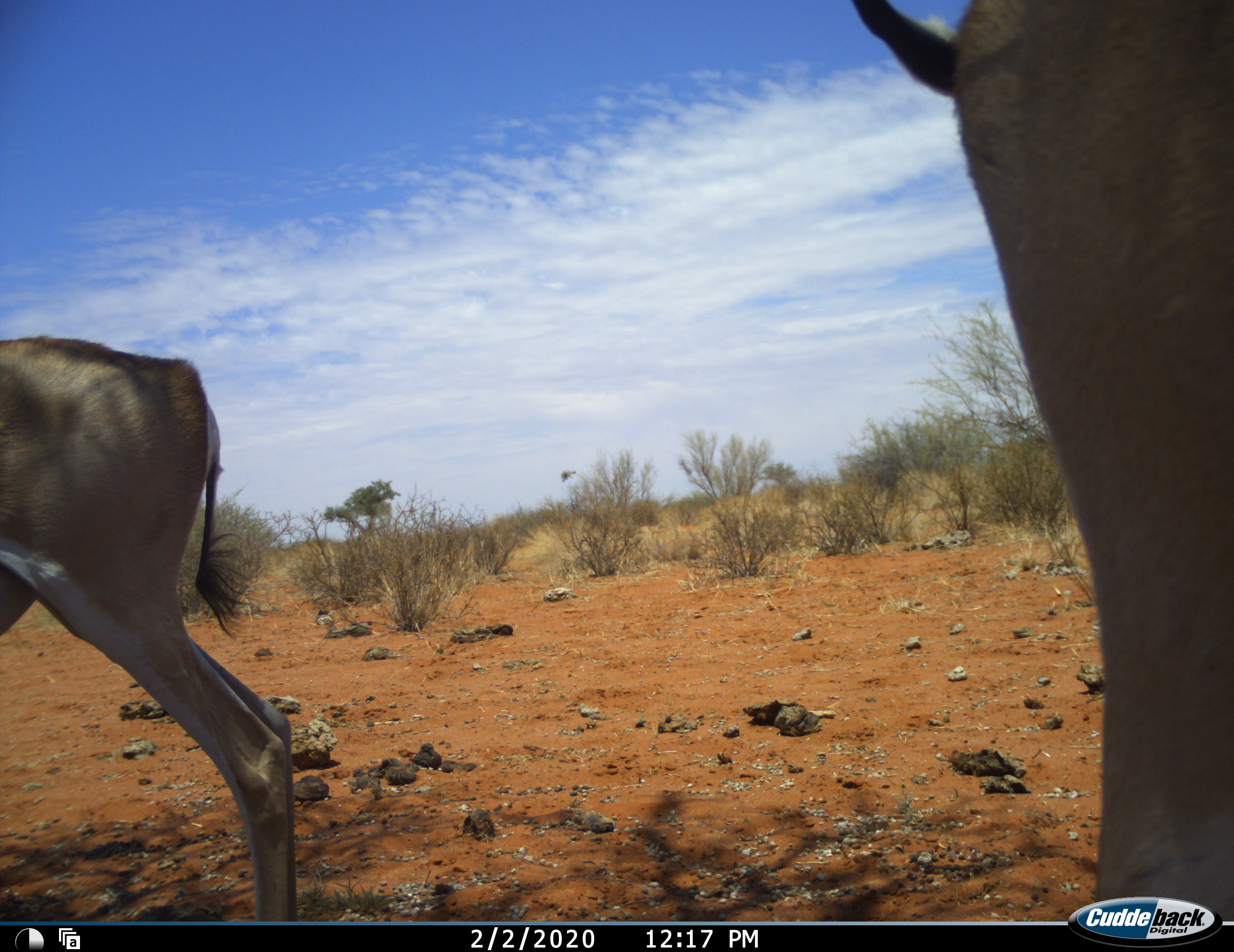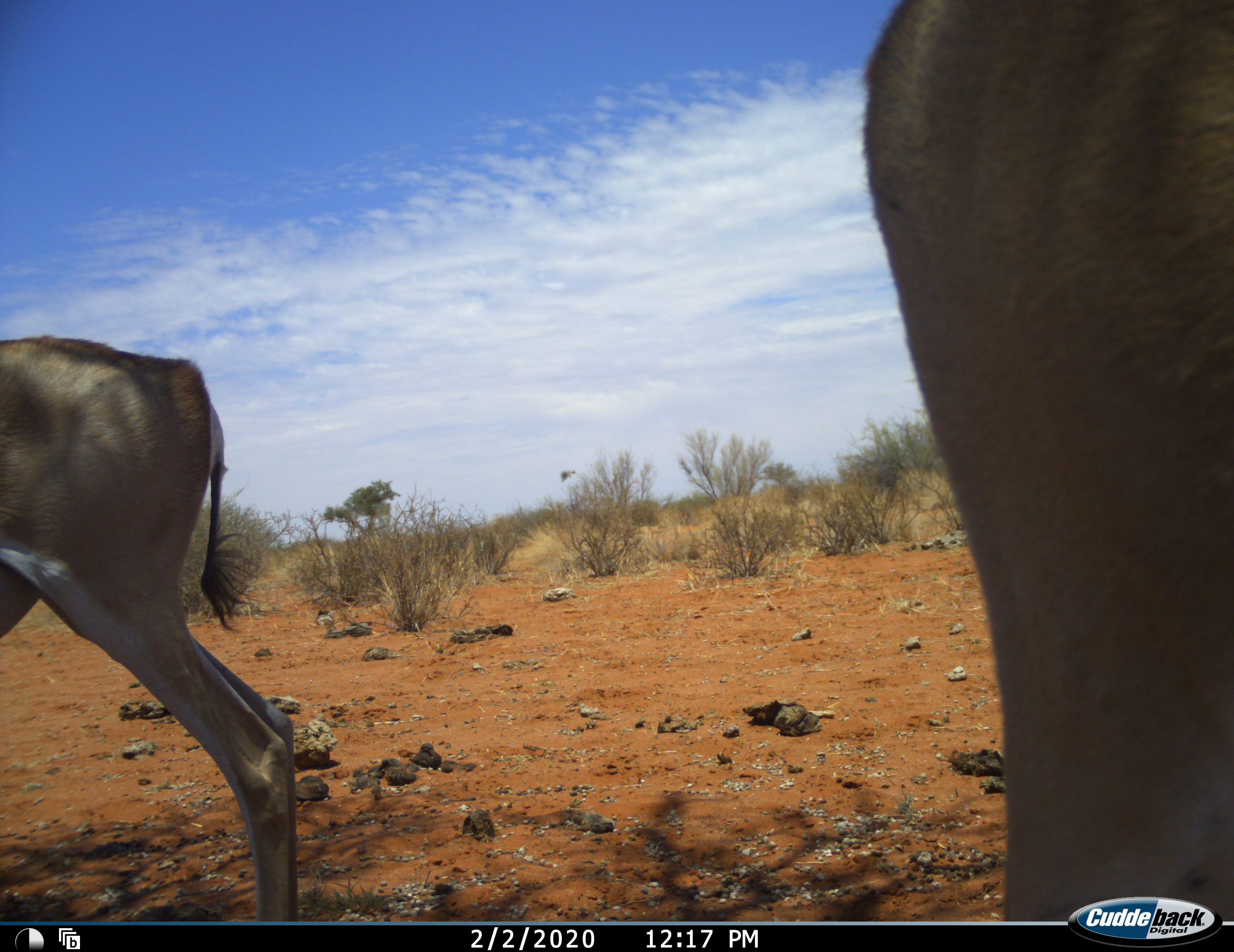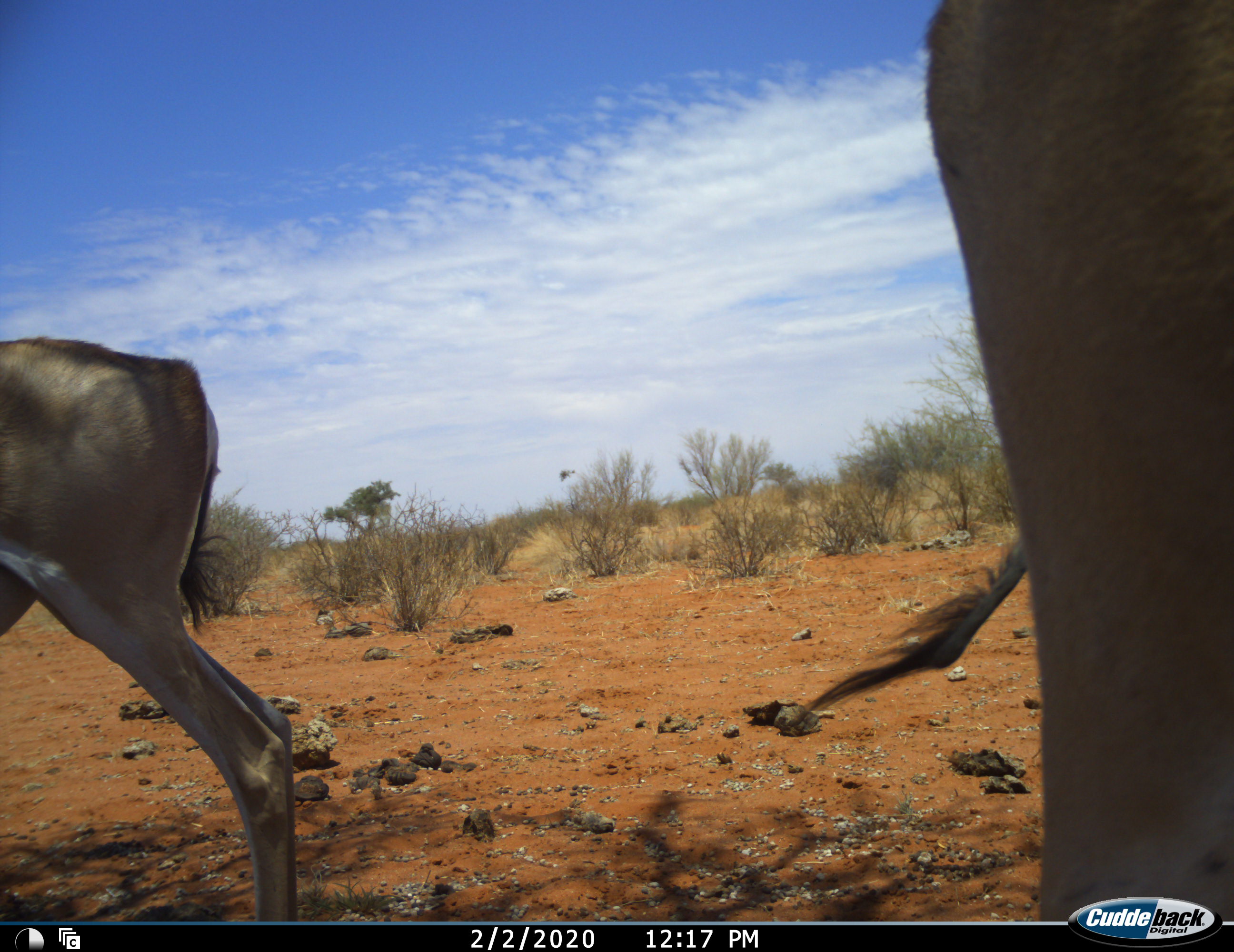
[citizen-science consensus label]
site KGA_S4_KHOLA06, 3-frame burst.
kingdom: Animalia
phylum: Chordata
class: Mammalia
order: Artiodactyla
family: Bovidae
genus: Antidorcas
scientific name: Antidorcas marsupialis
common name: springbok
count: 2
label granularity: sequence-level